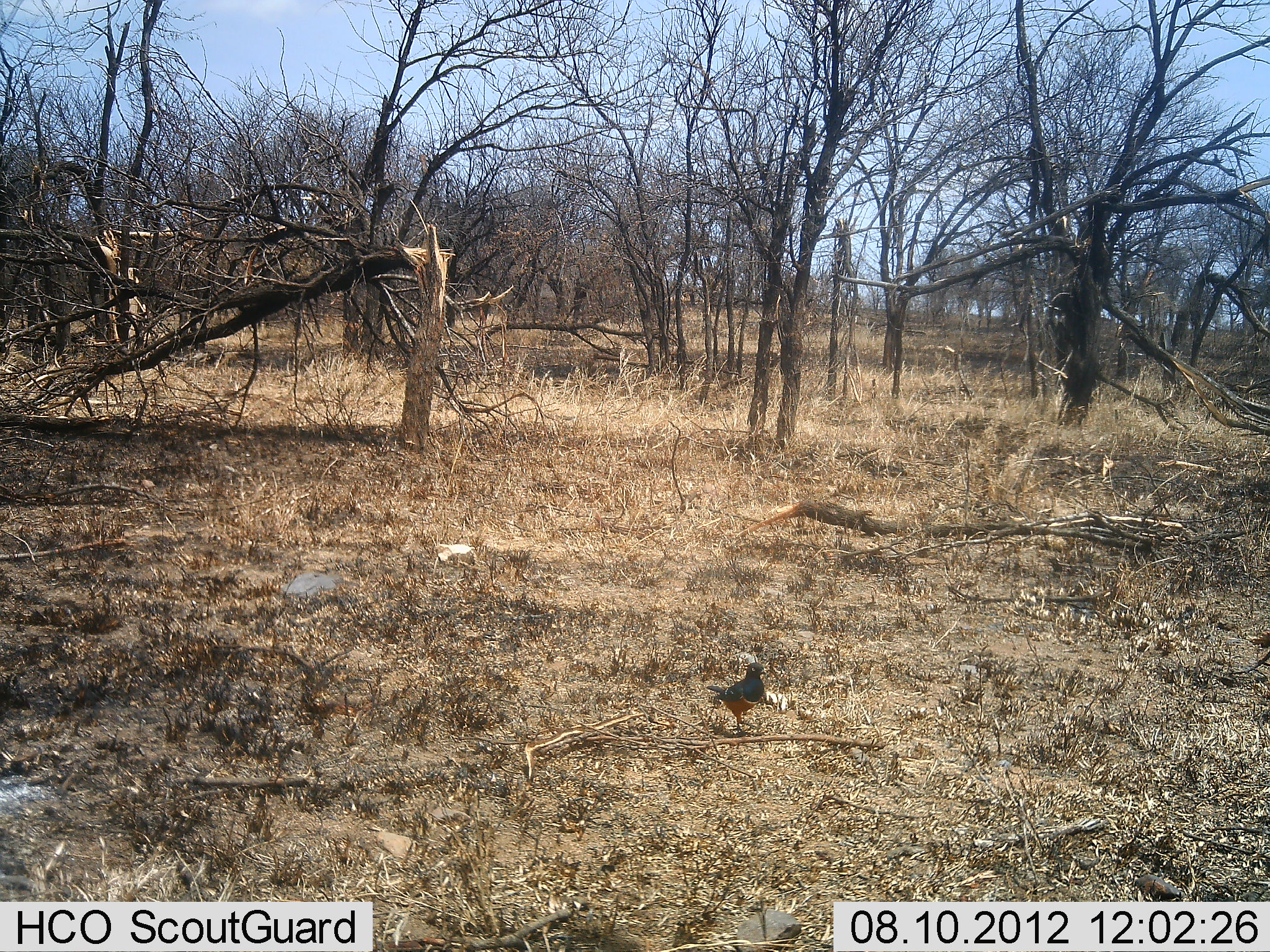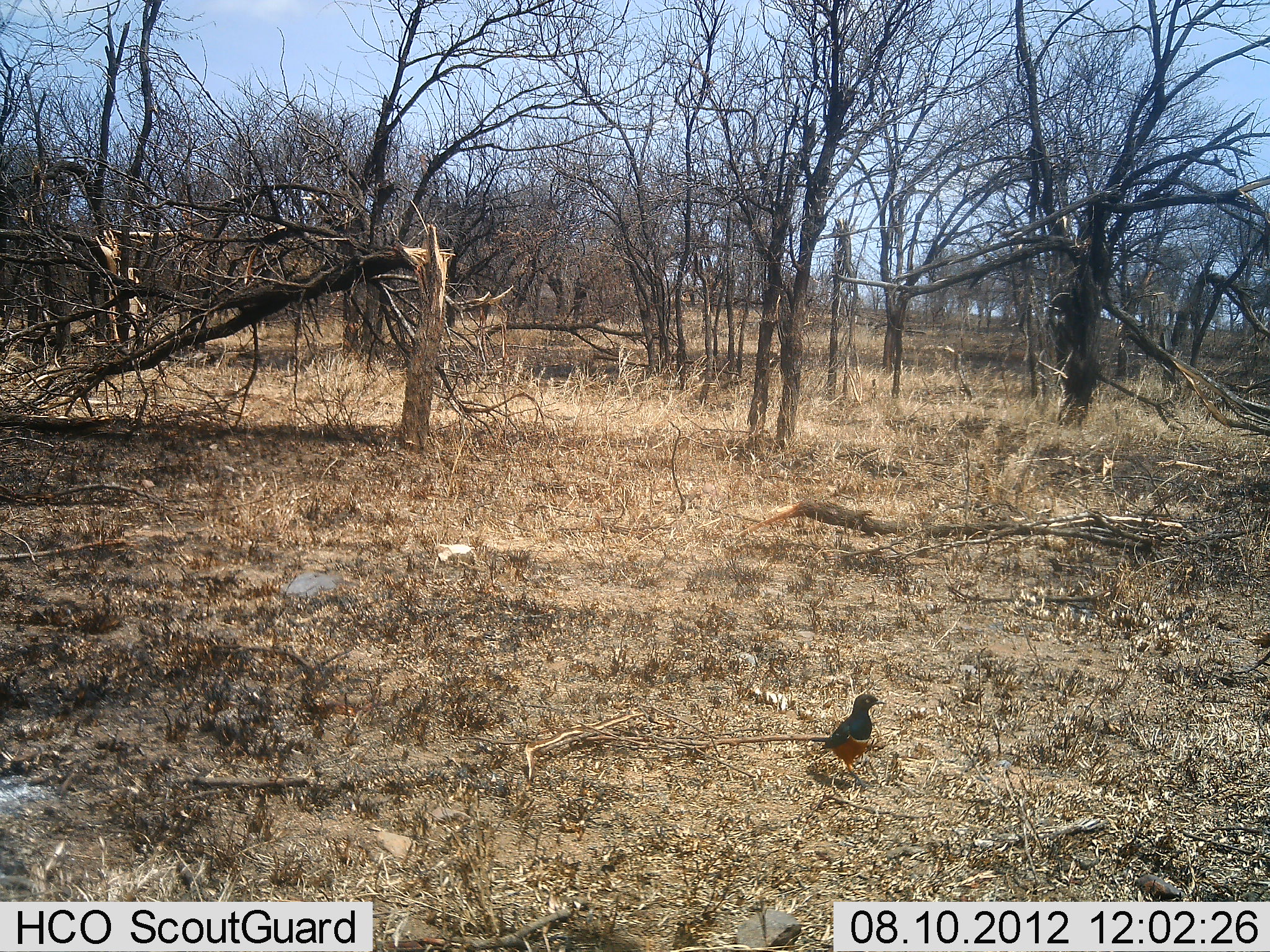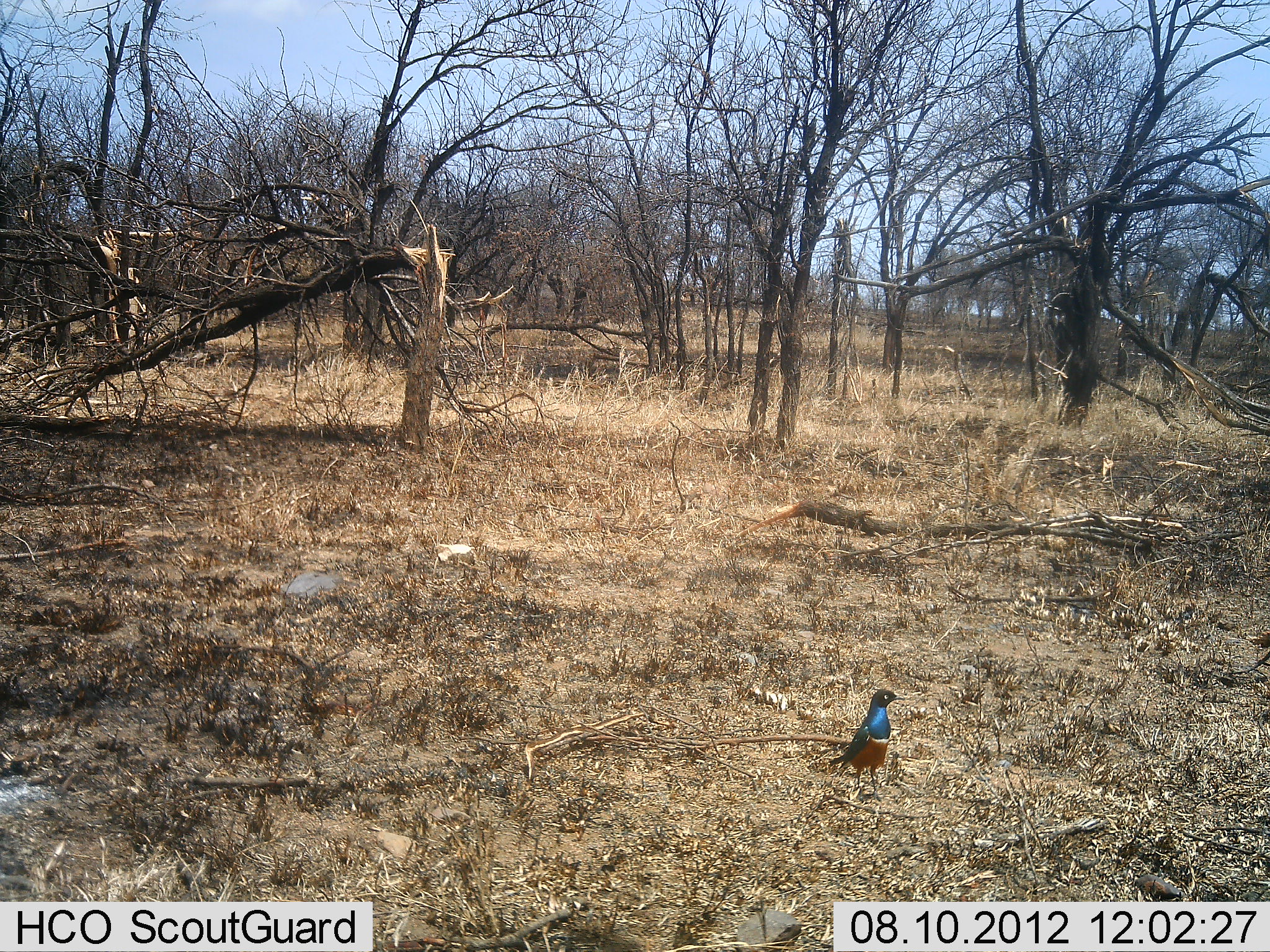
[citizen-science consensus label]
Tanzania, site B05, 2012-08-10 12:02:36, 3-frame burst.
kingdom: Animalia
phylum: Chordata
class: Aves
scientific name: Aves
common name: bird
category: otherbird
Otherbird (bird) (Aves), count 1. Behavior (volunteer vote fractions): standing 20%, resting 0%, moving 80%, interacting 0%. Young present (vote fraction): 0%. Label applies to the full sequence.